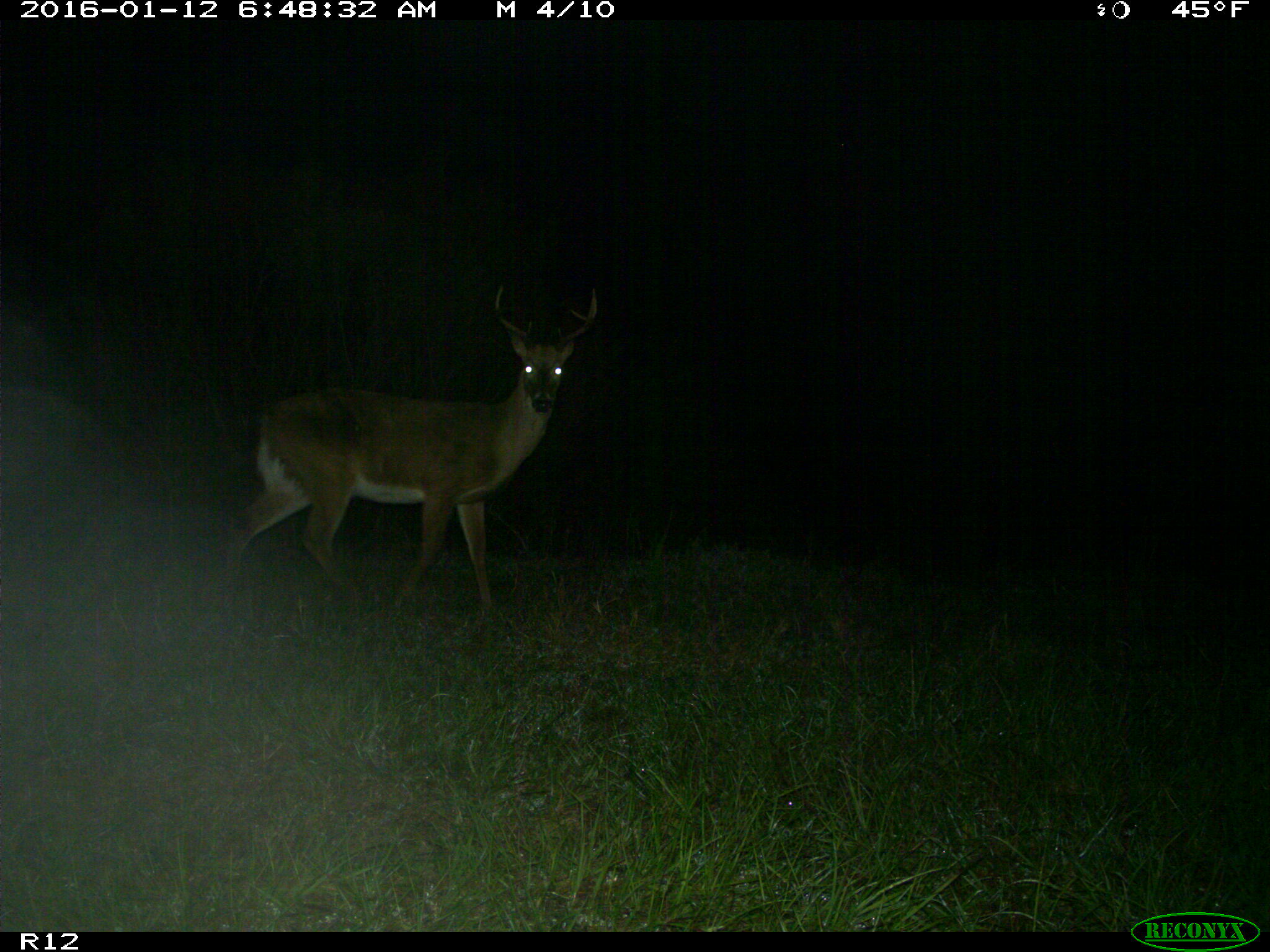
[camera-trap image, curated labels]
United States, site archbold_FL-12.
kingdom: Animalia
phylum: Chordata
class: Mammalia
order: Artiodactyla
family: Cervidae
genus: Odocoileus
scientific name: Odocoileus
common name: deer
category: unidentified deer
Unidentified deer (deer) (Odocoileus).